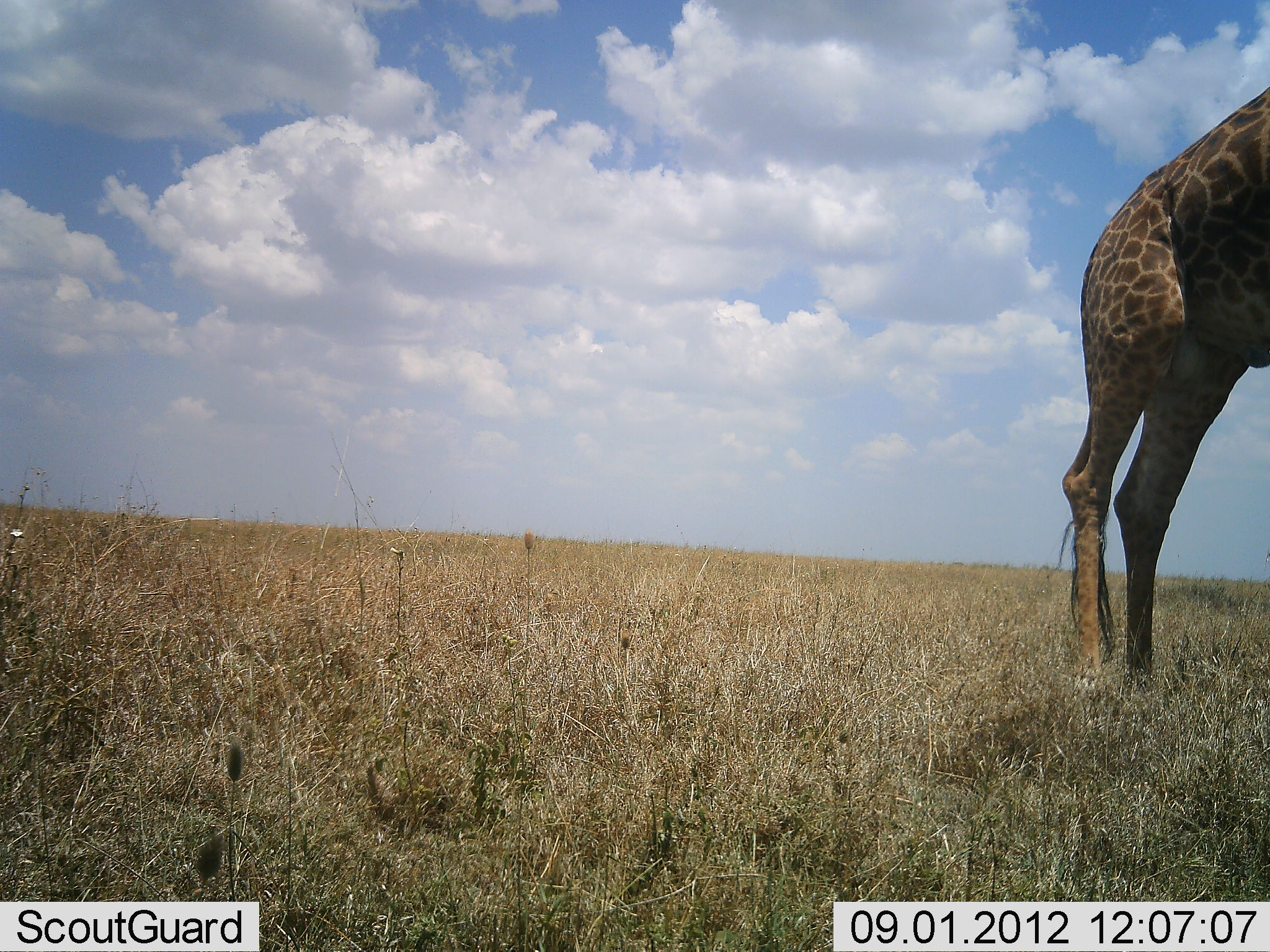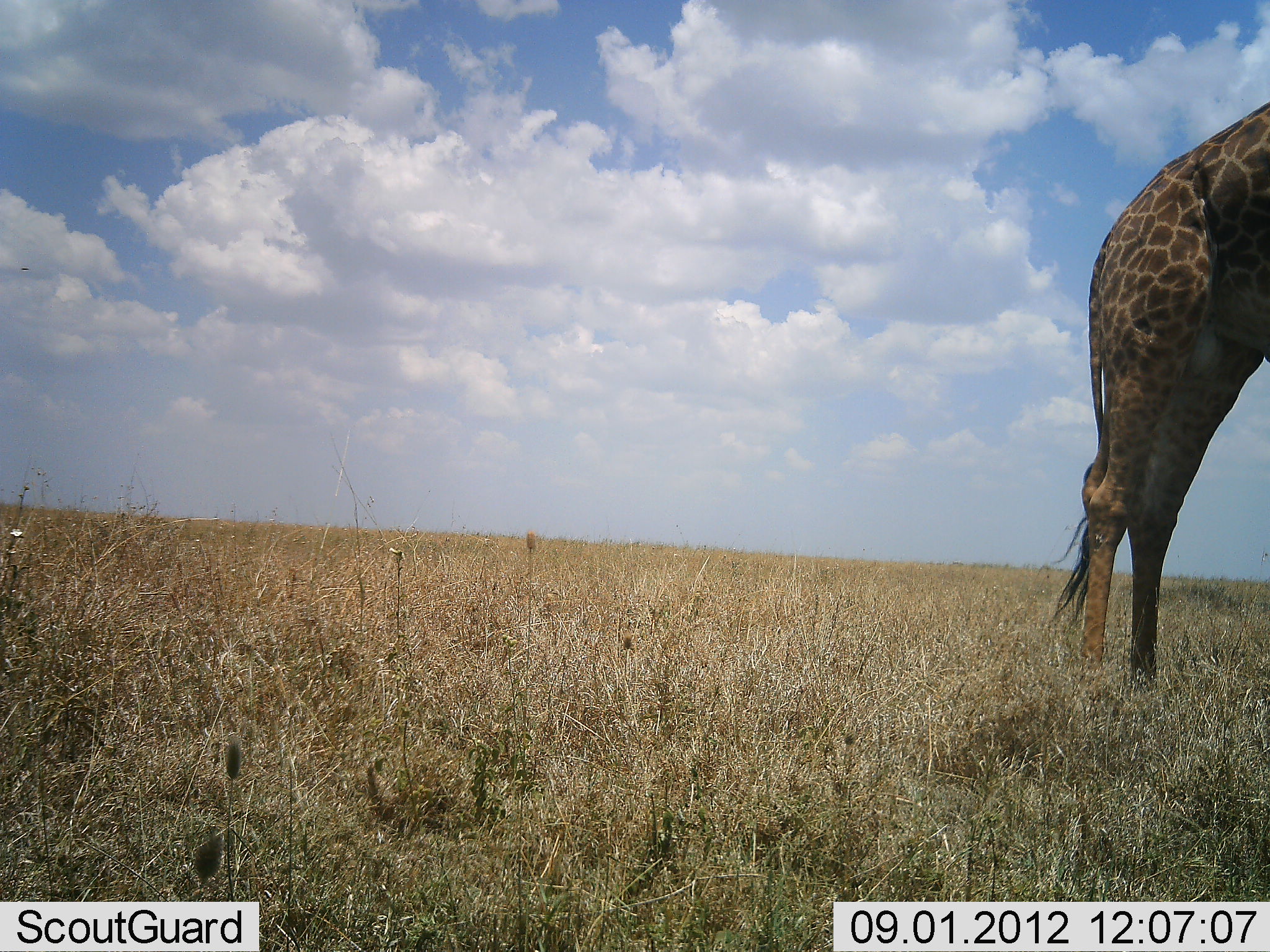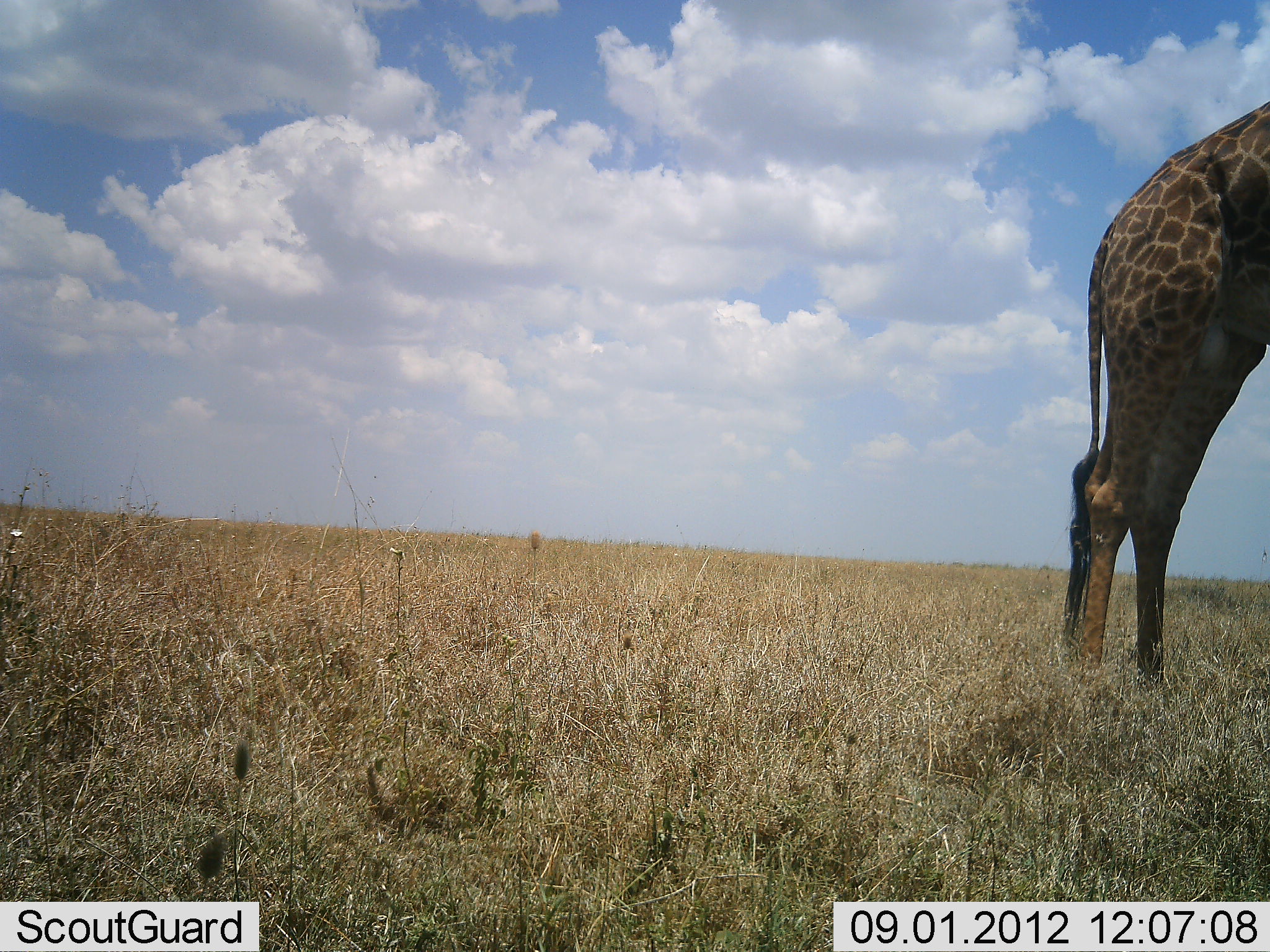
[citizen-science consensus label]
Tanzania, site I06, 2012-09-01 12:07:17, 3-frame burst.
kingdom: Animalia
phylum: Chordata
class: Mammalia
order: Artiodactyla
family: Giraffidae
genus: Giraffa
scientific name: Giraffa camelopardalis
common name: giraffe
Giraffe (Giraffa camelopardalis), count 1. Behavior (volunteer vote fractions): standing 90%, resting 0%, moving 0%, interacting 0%. Young present (vote fraction): 0%. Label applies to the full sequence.